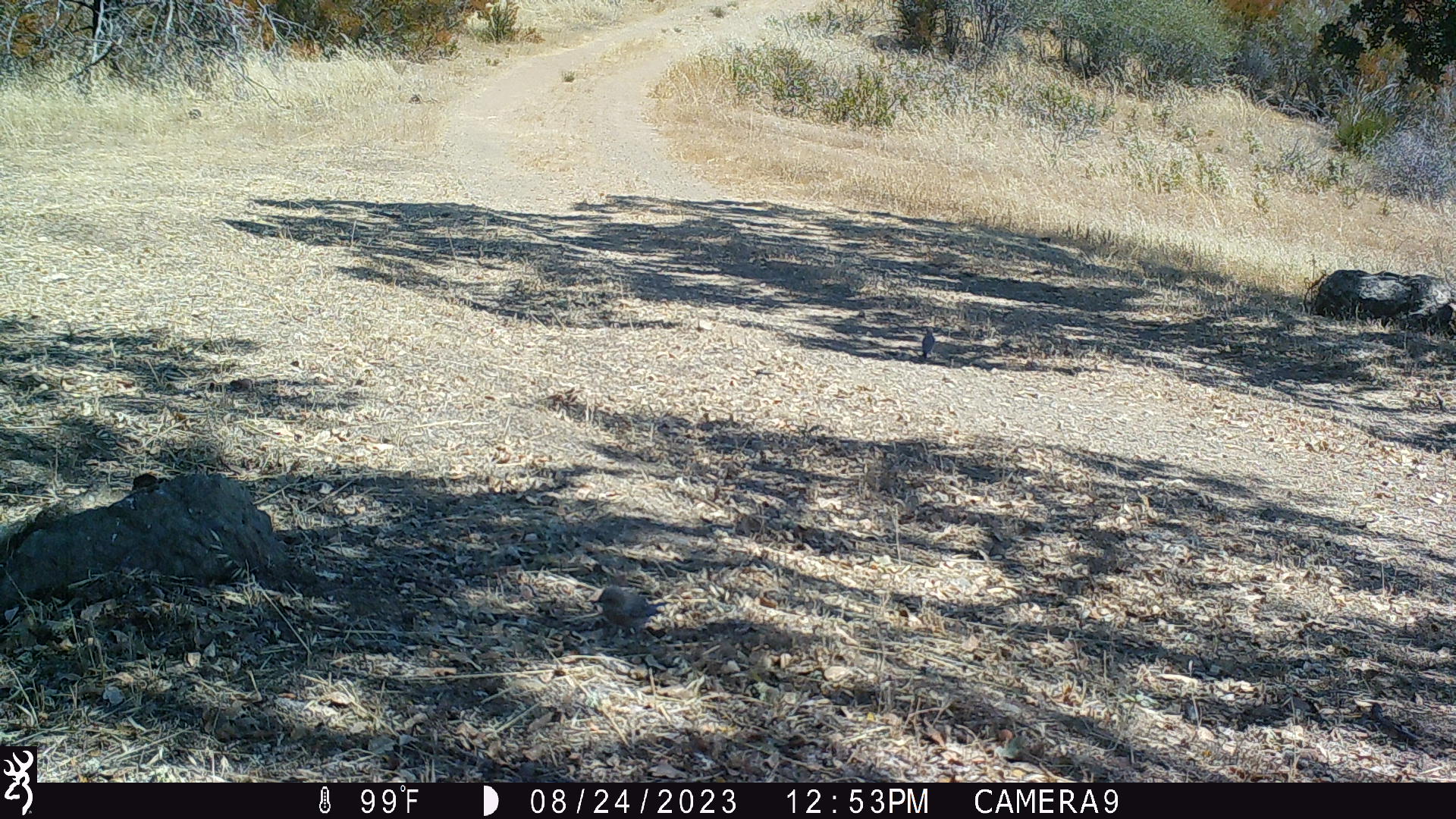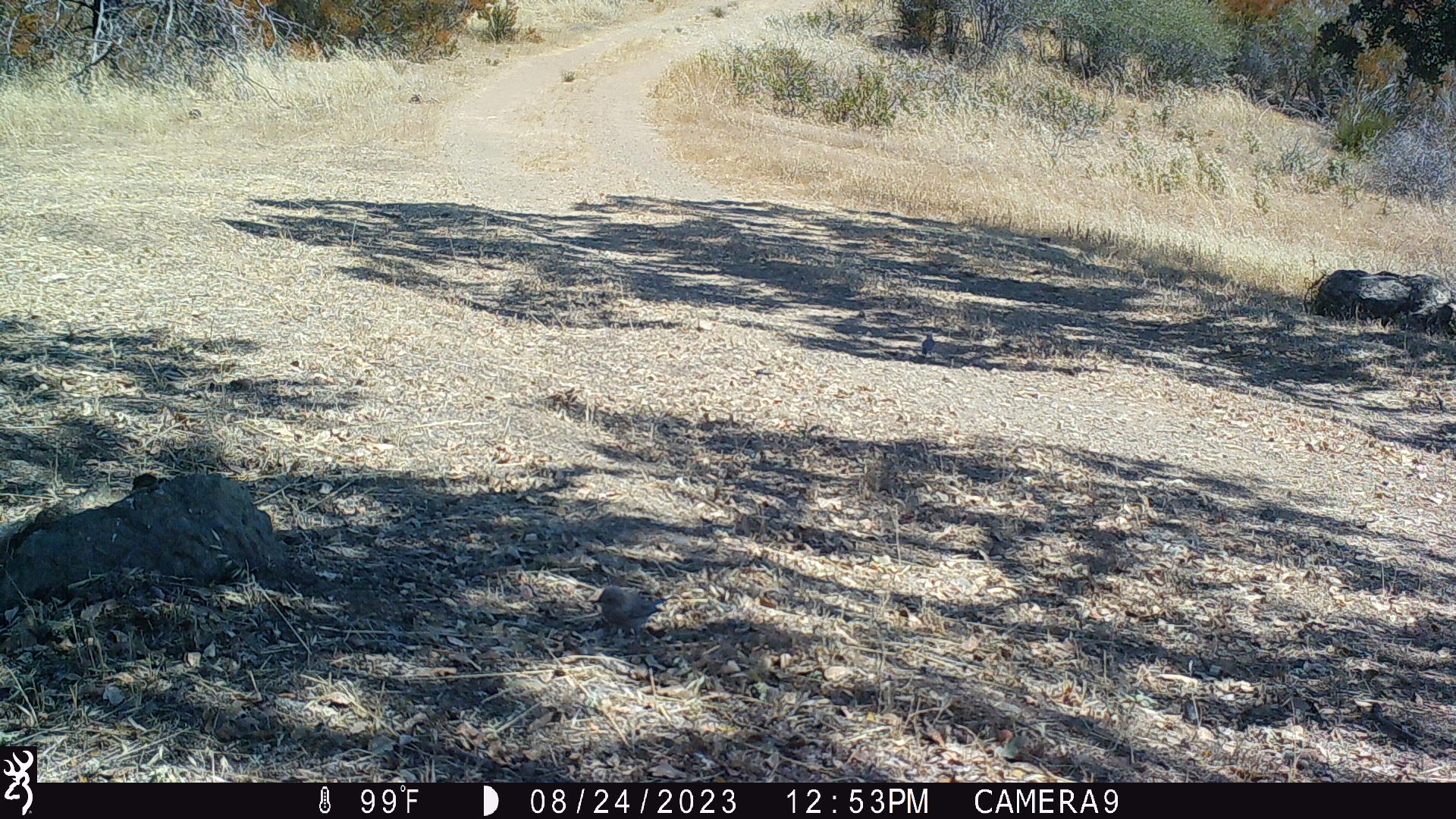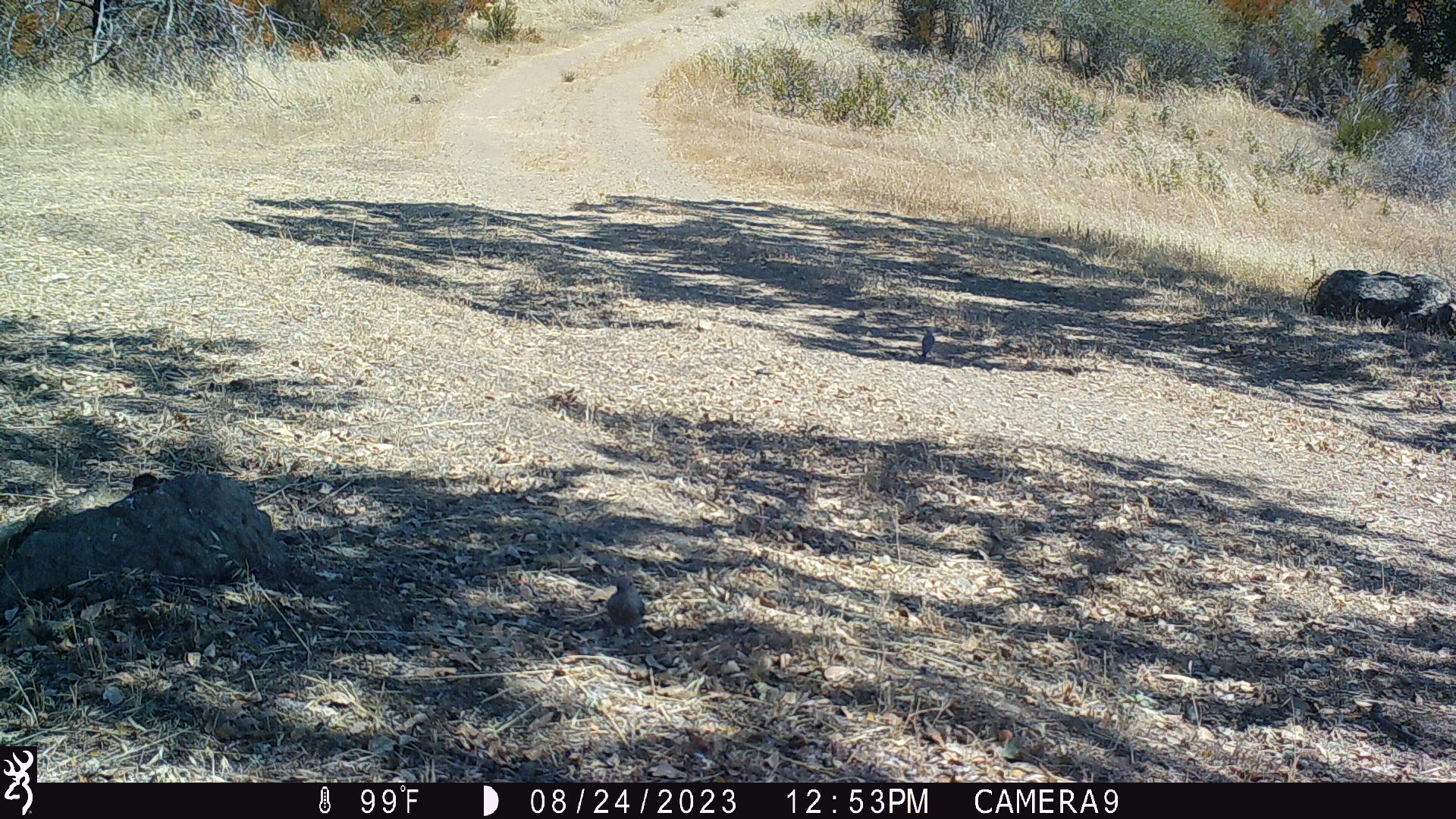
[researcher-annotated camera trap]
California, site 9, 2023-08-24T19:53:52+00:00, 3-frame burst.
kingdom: Animalia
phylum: Chordata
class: Aves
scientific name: Aves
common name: bird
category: unknown bird